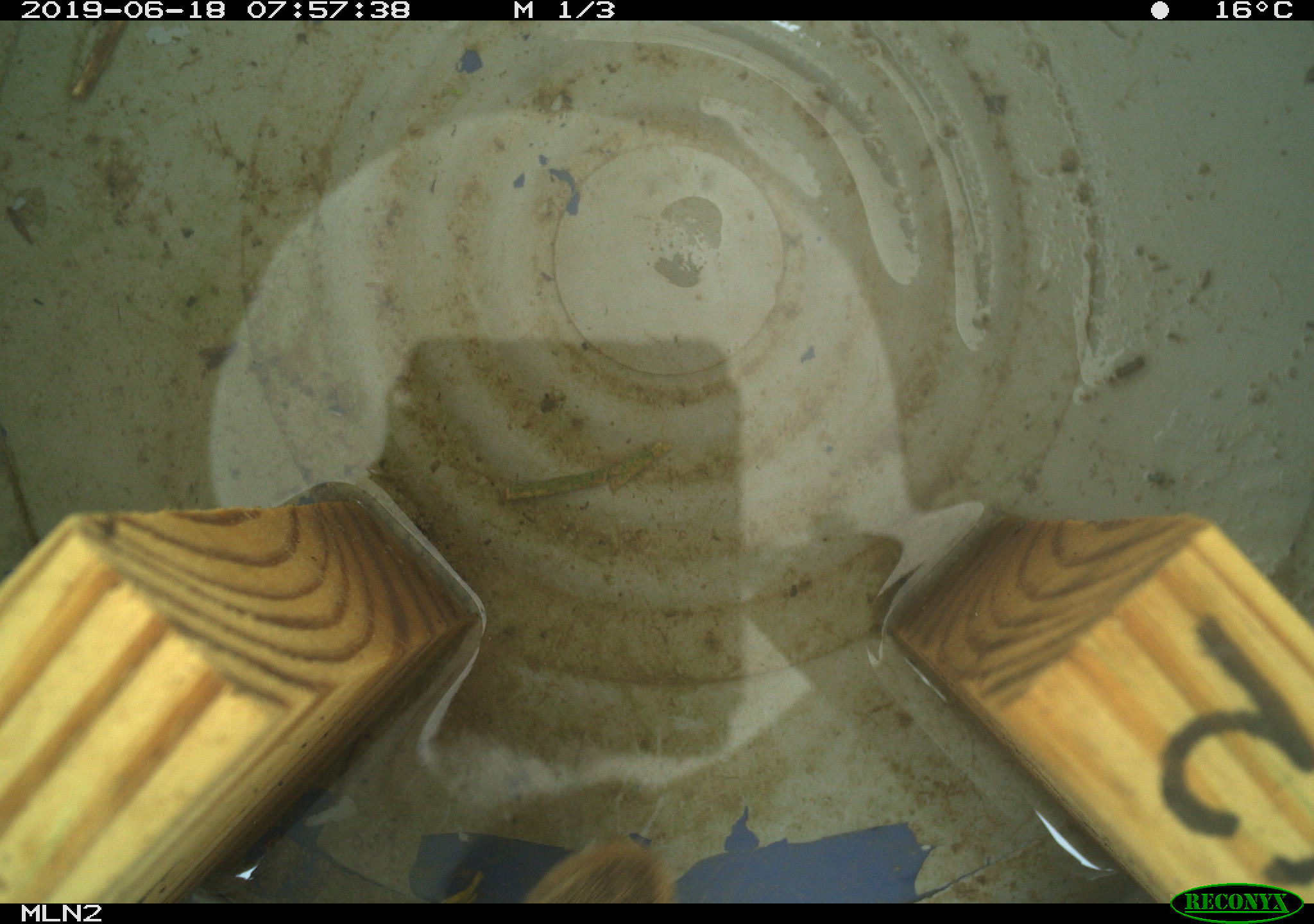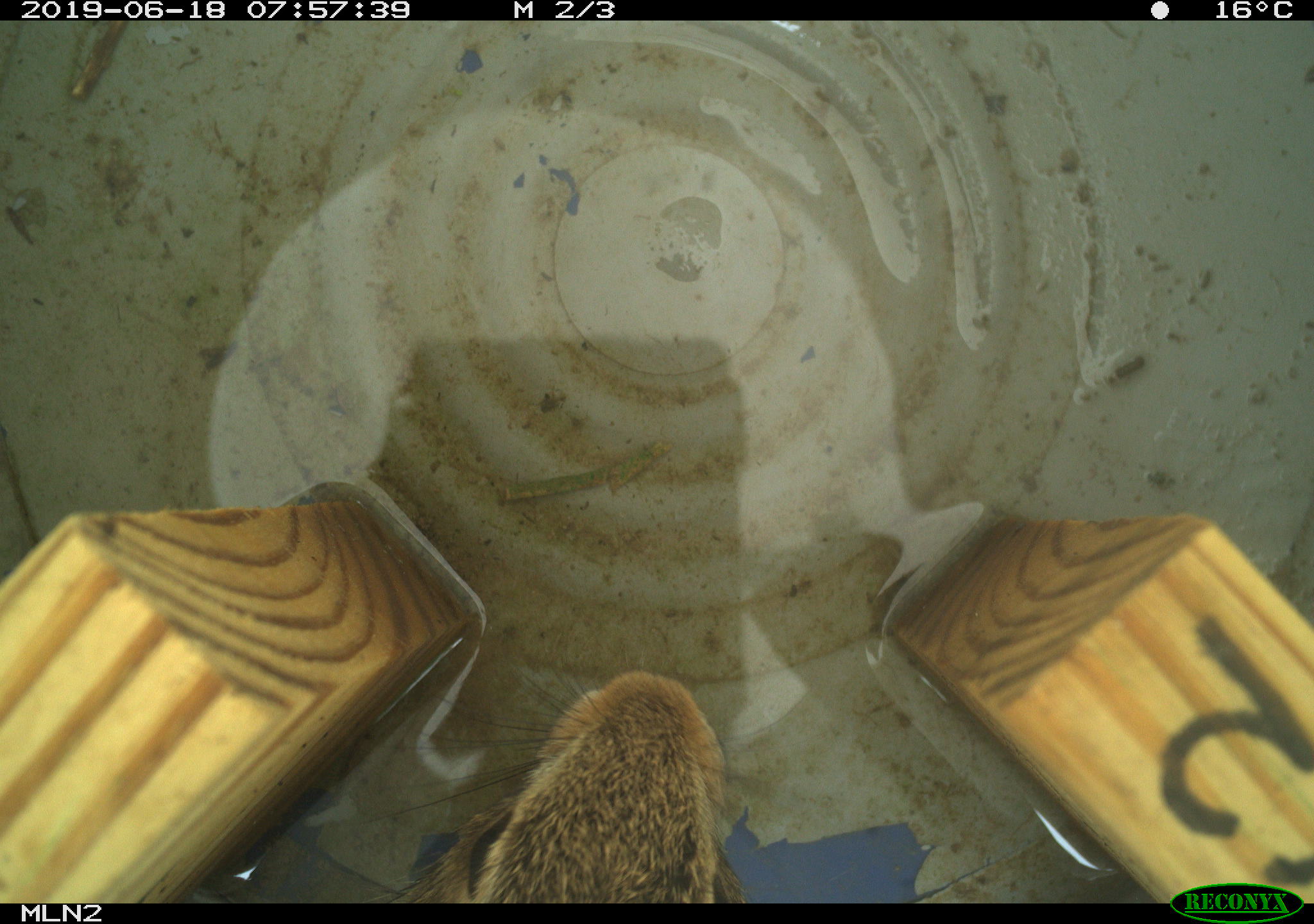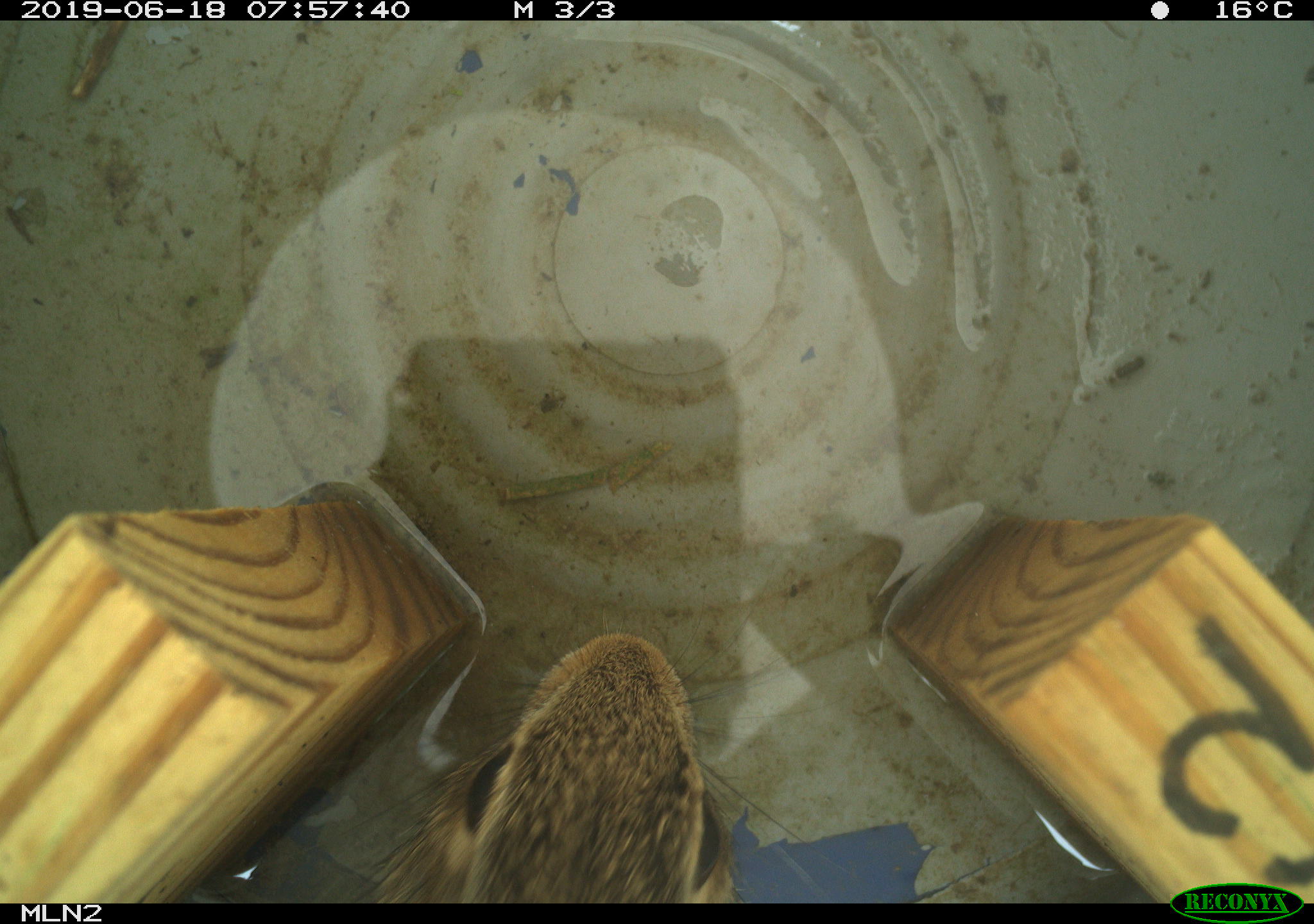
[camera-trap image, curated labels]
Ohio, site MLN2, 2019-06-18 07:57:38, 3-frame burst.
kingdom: Animalia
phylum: Chordata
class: Mammalia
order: Lagomorpha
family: Leporidae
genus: Sylvilagus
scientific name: Sylvilagus floridanus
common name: eastern cottontail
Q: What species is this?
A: Eastern cottontail (Sylvilagus floridanus).